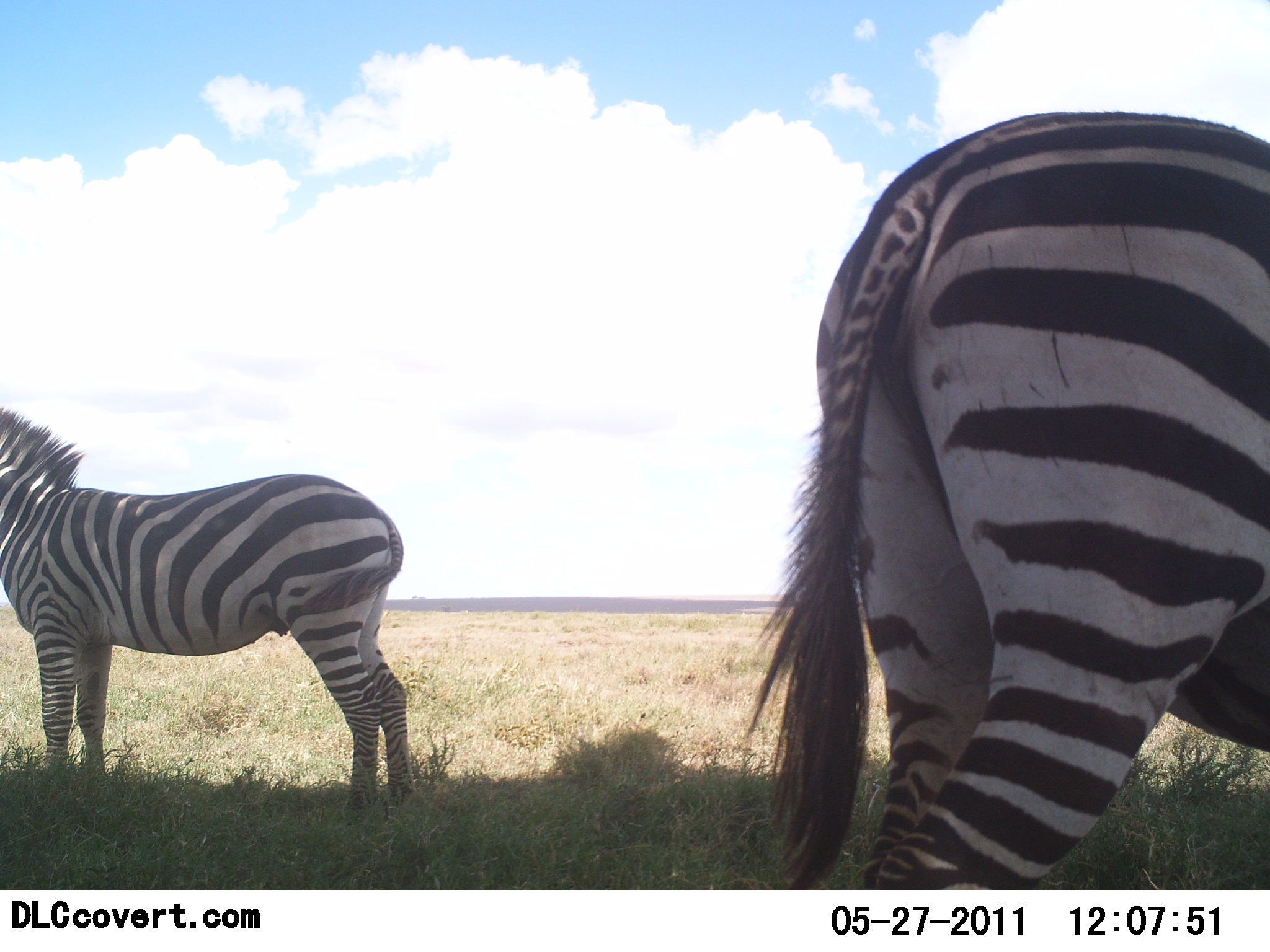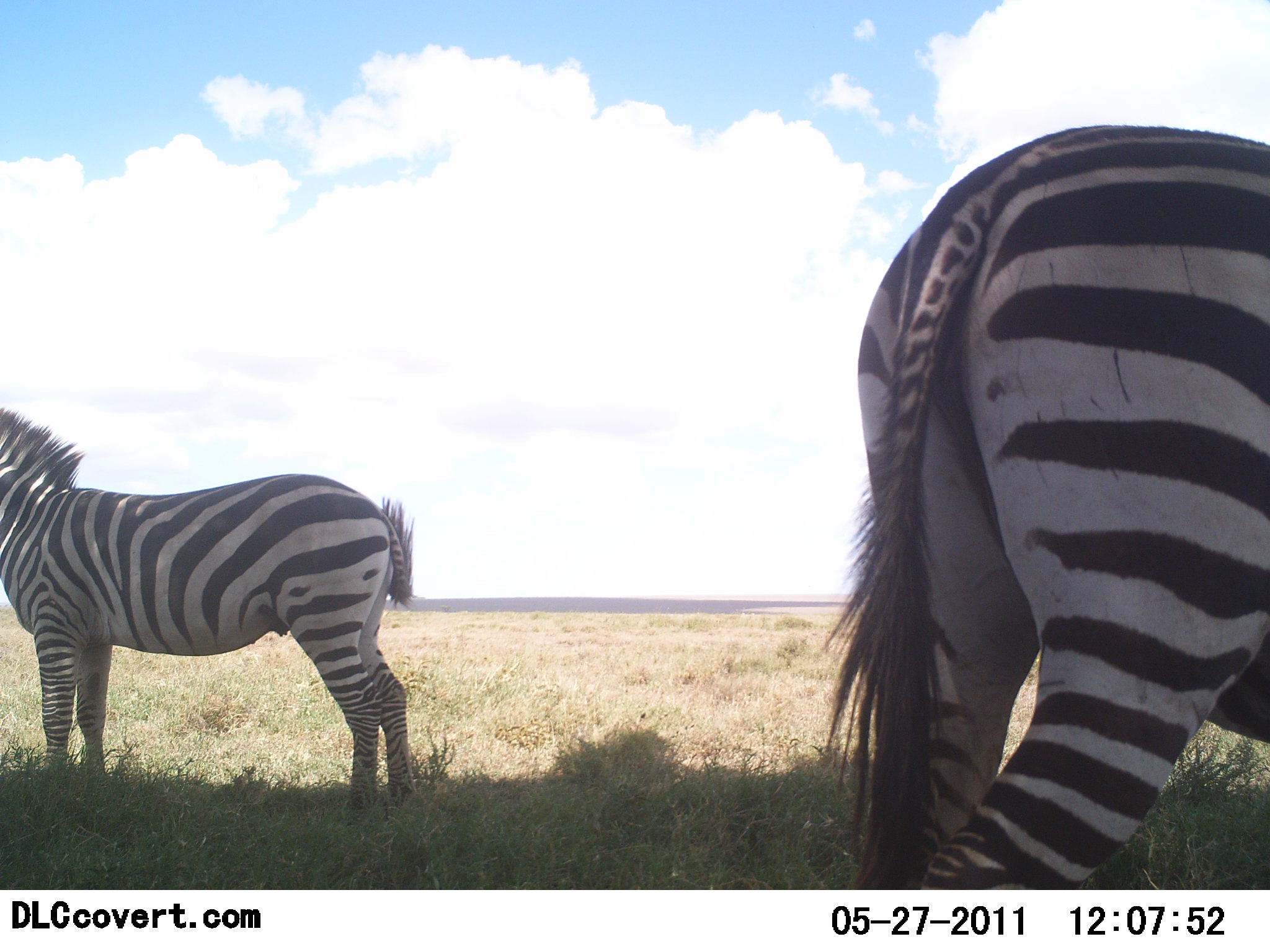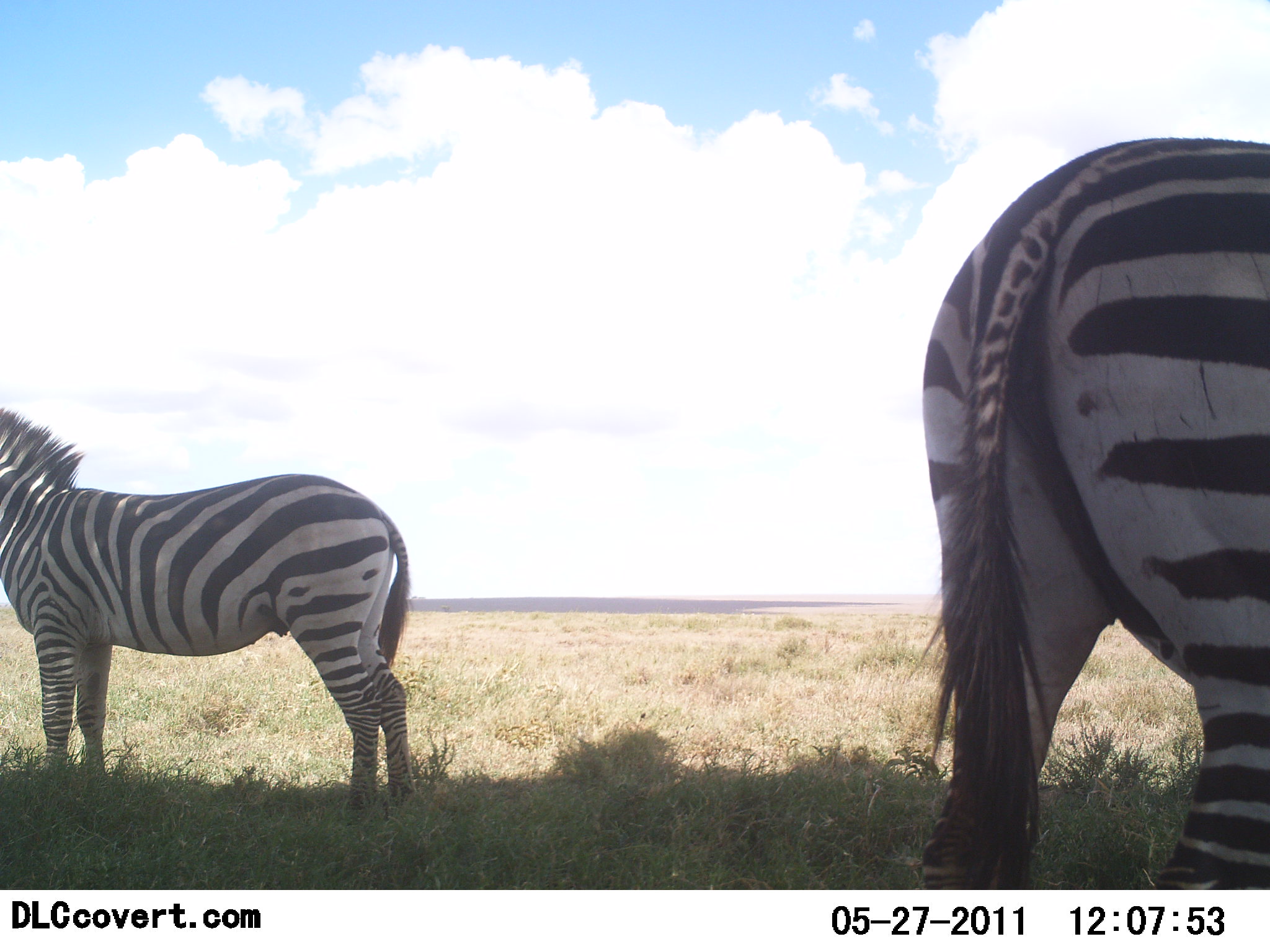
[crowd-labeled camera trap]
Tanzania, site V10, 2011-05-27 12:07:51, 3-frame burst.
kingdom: Animalia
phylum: Chordata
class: Mammalia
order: Perissodactyla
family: Equidae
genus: Equus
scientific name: Equus quagga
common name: plains zebra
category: zebra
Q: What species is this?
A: Zebra (plains zebra) (Equus quagga).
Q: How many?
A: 2.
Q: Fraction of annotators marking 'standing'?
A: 100%.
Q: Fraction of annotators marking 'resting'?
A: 0%.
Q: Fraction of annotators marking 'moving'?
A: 36%.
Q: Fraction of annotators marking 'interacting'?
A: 0%.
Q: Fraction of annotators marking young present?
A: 0%.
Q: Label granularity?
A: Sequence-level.